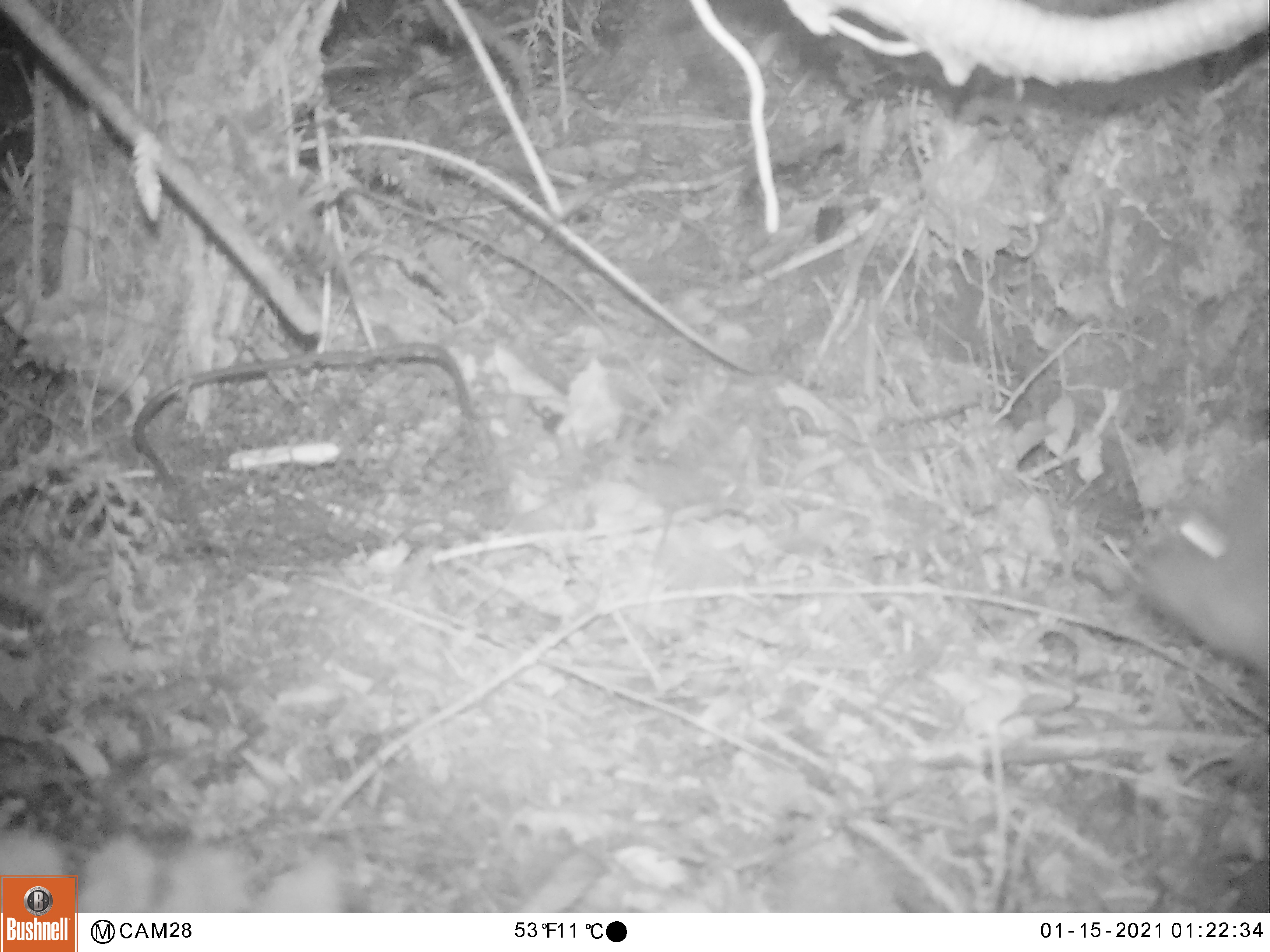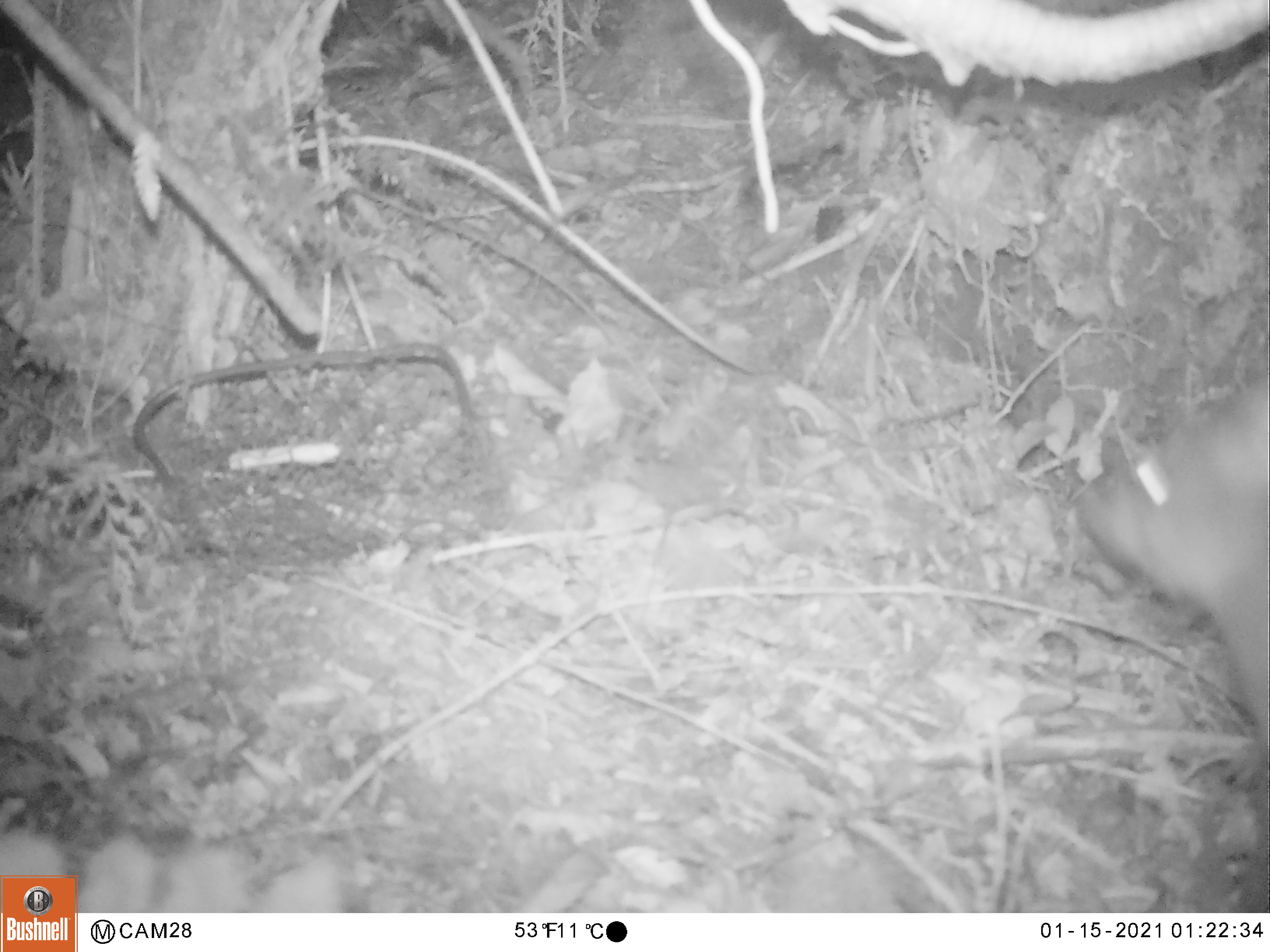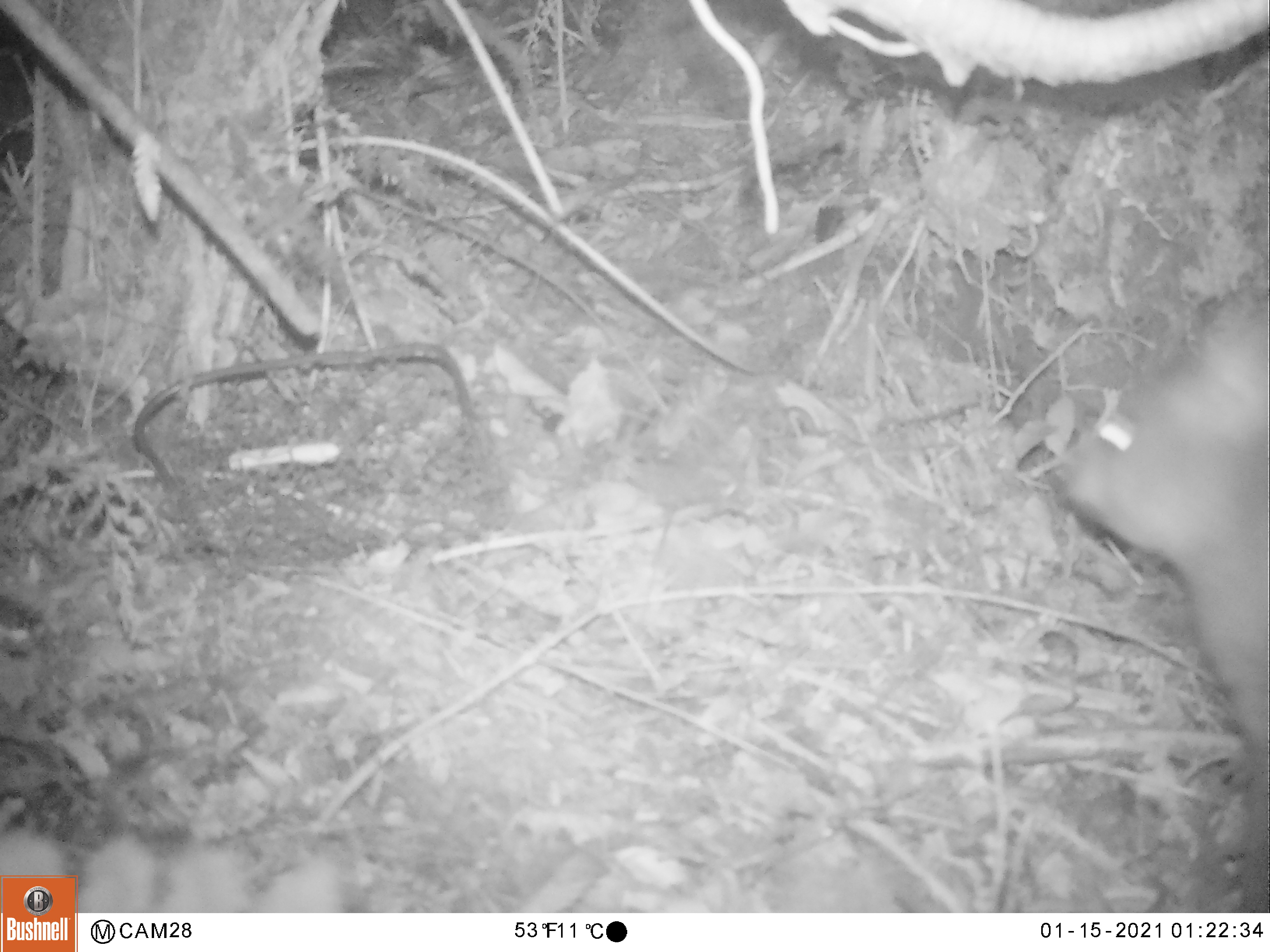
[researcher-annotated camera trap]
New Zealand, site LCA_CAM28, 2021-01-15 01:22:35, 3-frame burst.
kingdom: Animalia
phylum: Chordata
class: Mammalia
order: Diprotodontia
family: Phalangeridae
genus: Trichosurus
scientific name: Trichosurus vulpecula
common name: common brushtail possum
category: possum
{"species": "possum (common brushtail possum) (Trichosurus vulpecula)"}